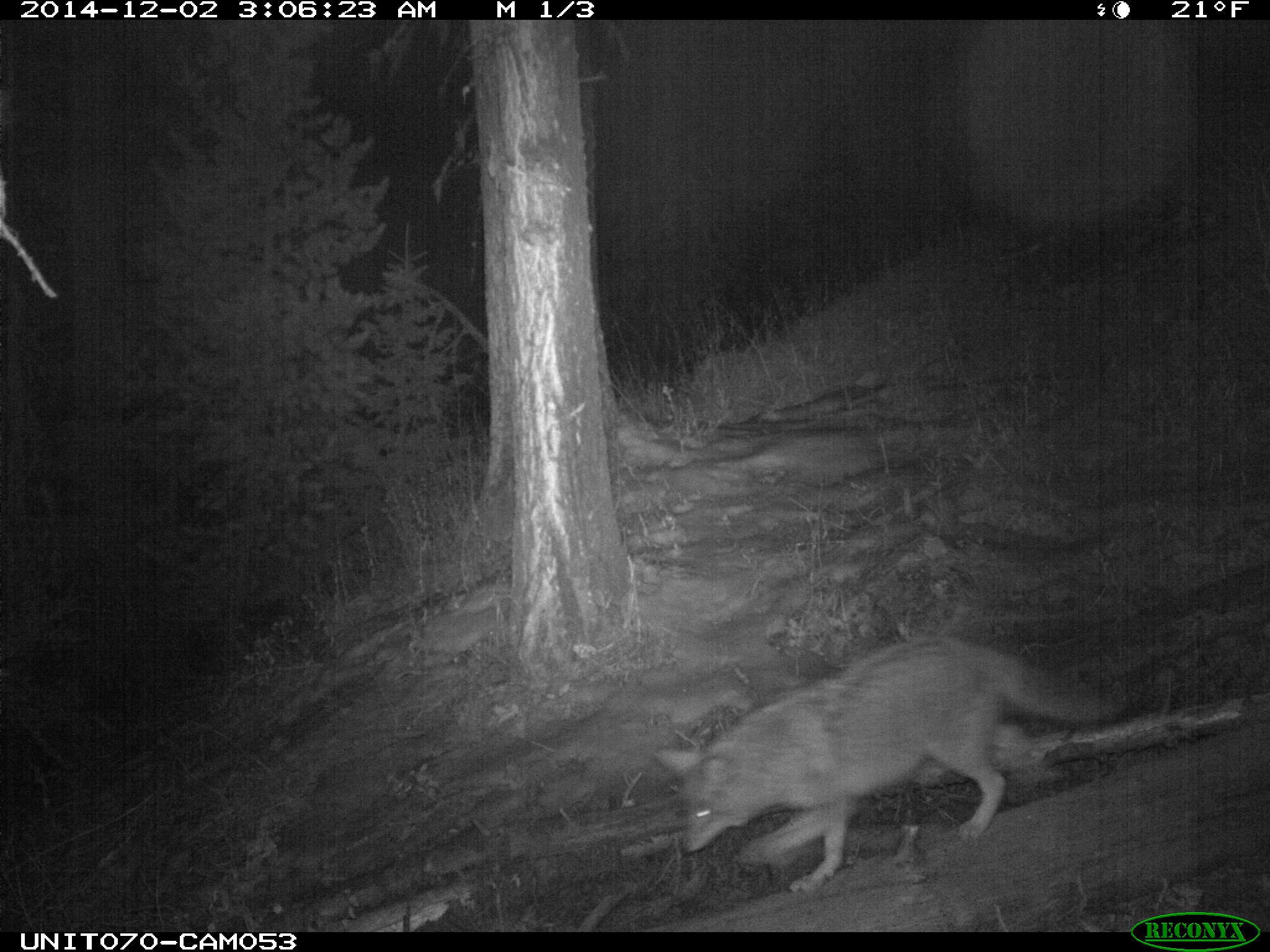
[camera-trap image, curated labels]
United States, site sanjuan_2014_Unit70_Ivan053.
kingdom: Animalia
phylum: Chordata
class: Mammalia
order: Carnivora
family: Canidae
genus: Canis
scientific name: Canis latrans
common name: coyote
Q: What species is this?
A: Canis latrans (coyote).